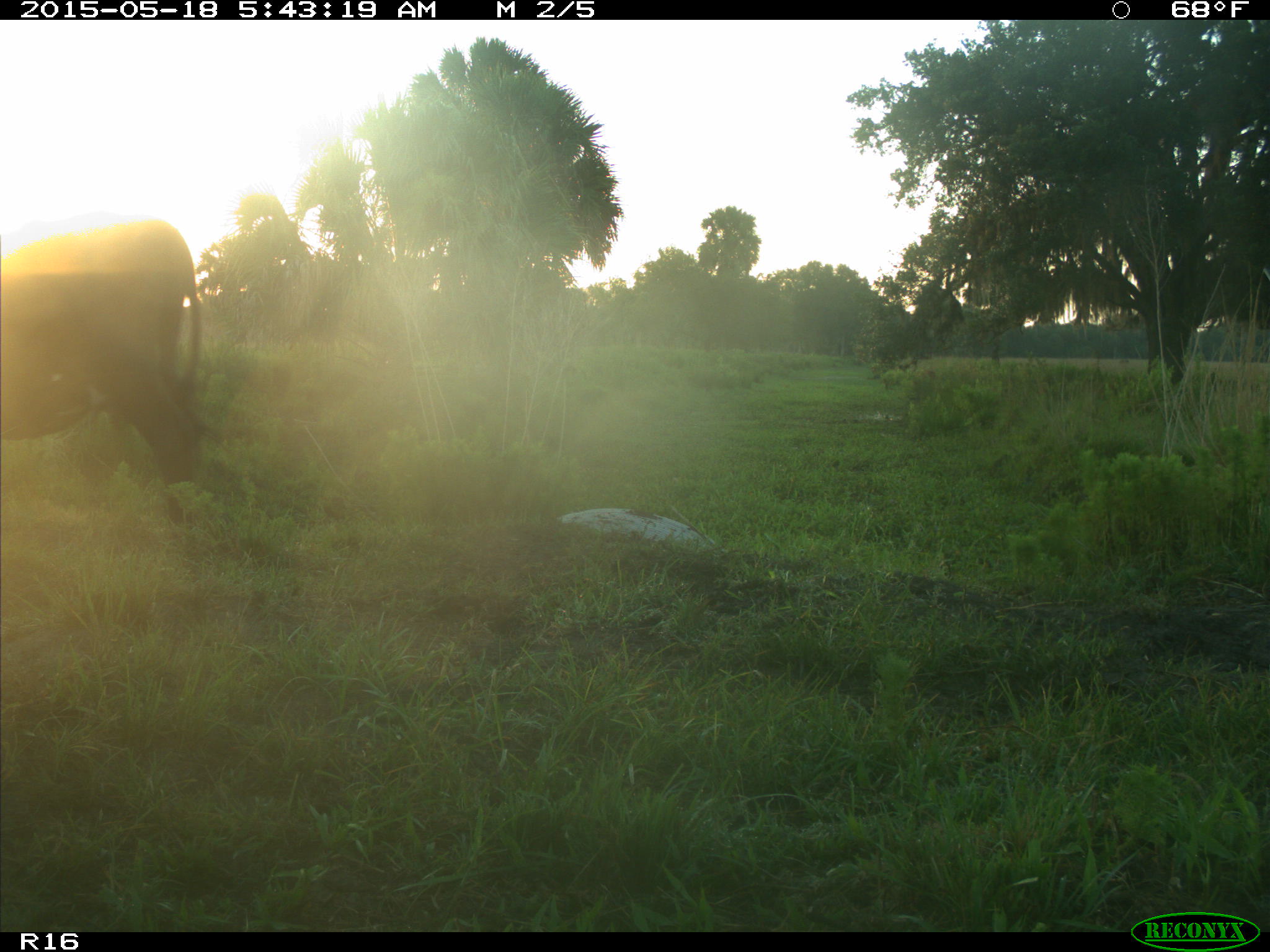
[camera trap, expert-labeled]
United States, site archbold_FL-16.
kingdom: Animalia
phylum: Chordata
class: Mammalia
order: Artiodactyla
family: Bovidae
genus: Bos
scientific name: Bos taurus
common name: domestic cow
Bos taurus (domestic cow).